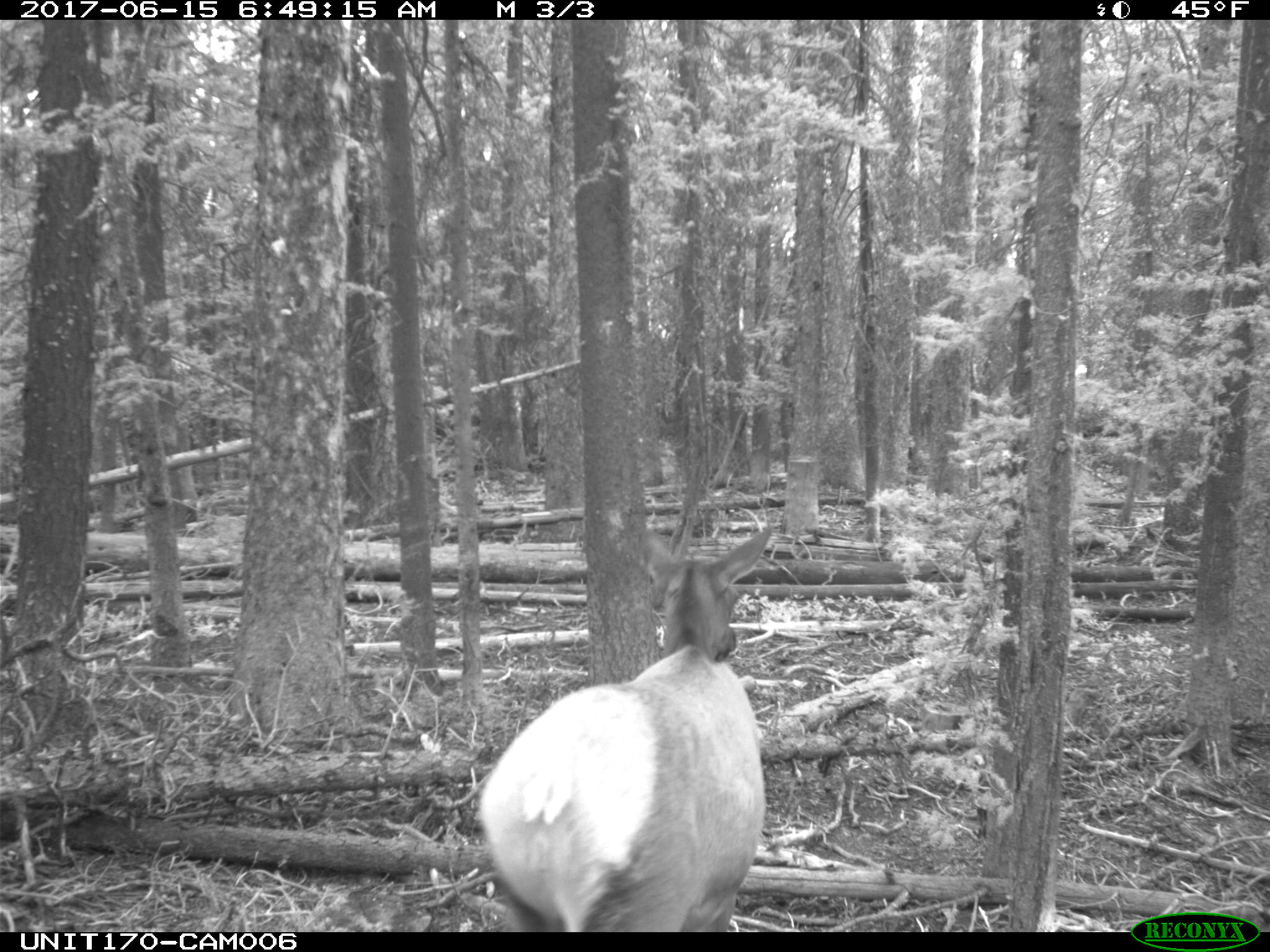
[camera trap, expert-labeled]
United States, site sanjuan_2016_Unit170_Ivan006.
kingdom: Animalia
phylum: Chordata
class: Mammalia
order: Artiodactyla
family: Cervidae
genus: Cervus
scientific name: Cervus elaphus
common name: red deer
Cervus elaphus (red deer).